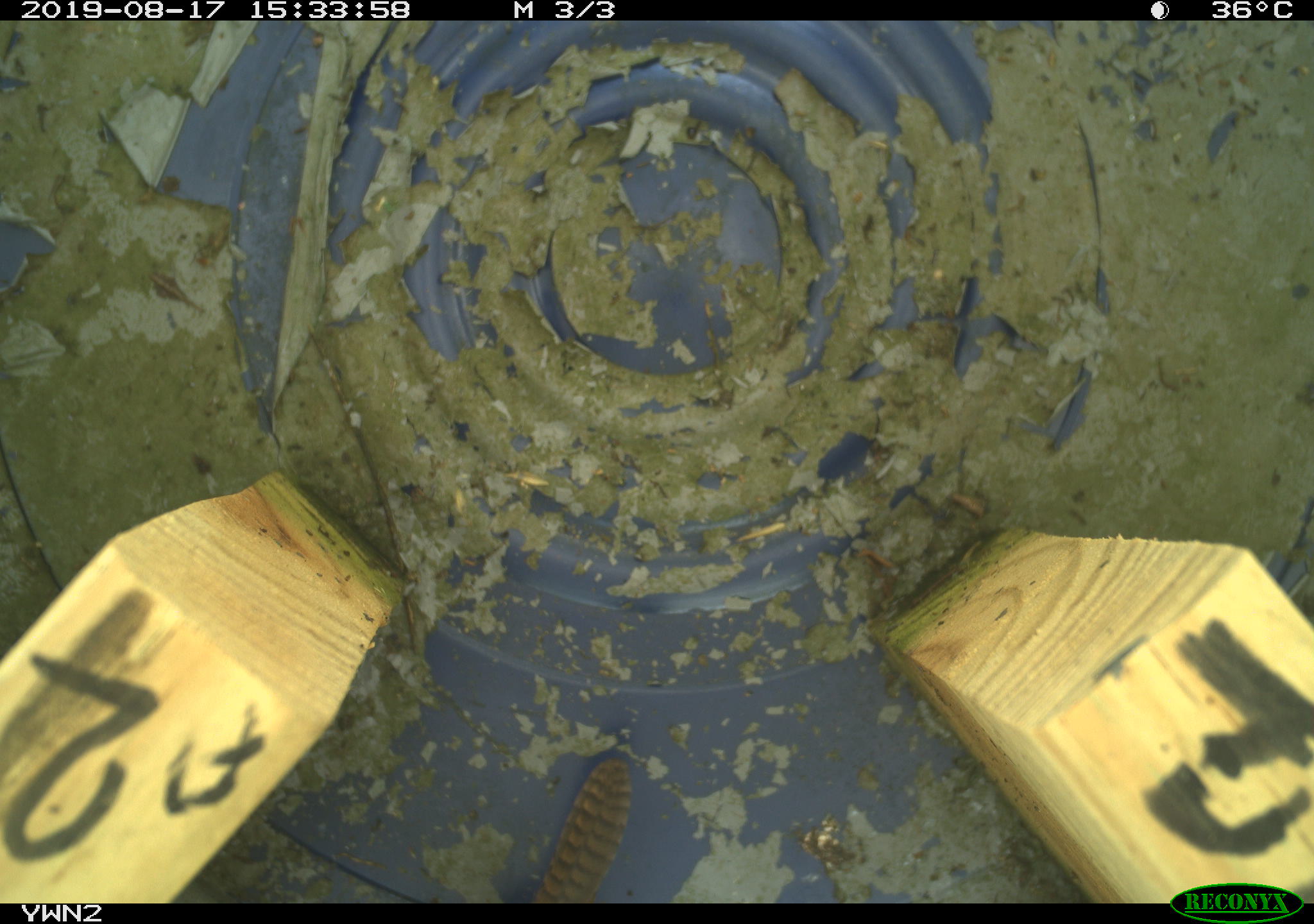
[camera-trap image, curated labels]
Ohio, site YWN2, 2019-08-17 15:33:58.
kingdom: Animalia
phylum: Chordata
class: Aves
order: Passeriformes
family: Troglodytidae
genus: Troglodytes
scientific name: Troglodytes aedon aedon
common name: northern house wren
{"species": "northern house wren (Troglodytes aedon aedon)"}